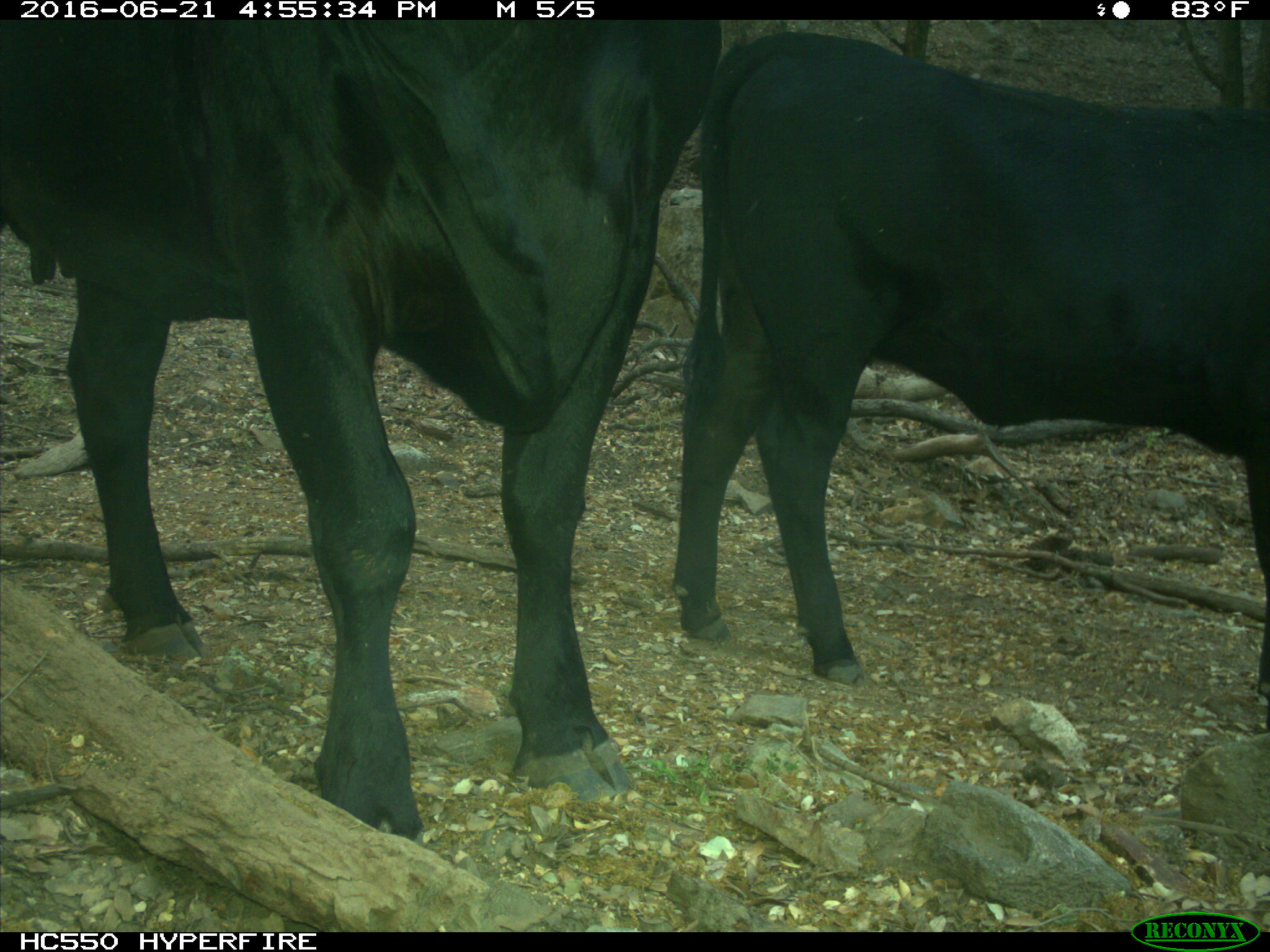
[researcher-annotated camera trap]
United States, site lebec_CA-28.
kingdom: Animalia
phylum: Chordata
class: Mammalia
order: Artiodactyla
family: Bovidae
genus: Bos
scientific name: Bos taurus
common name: domestic cow